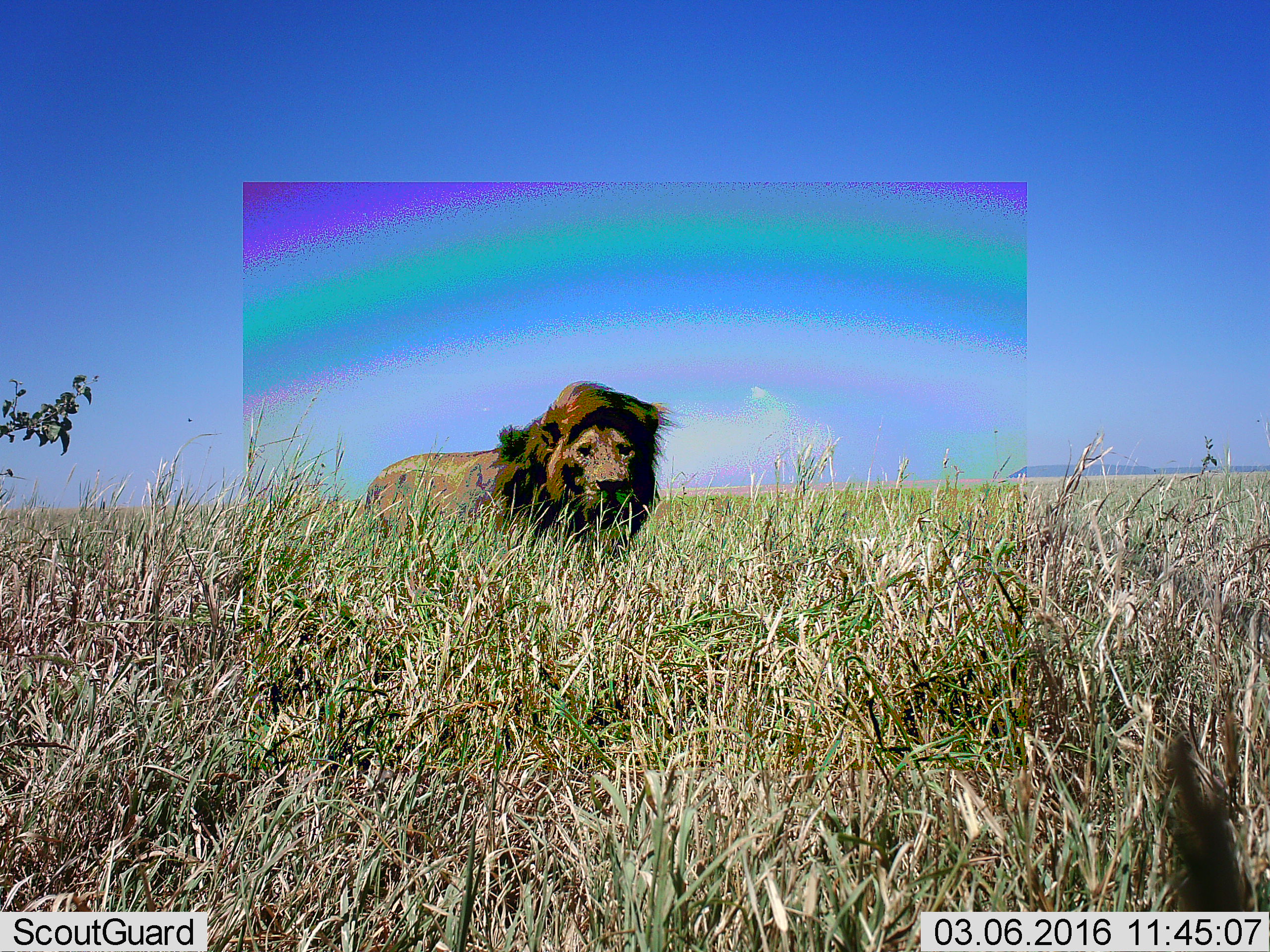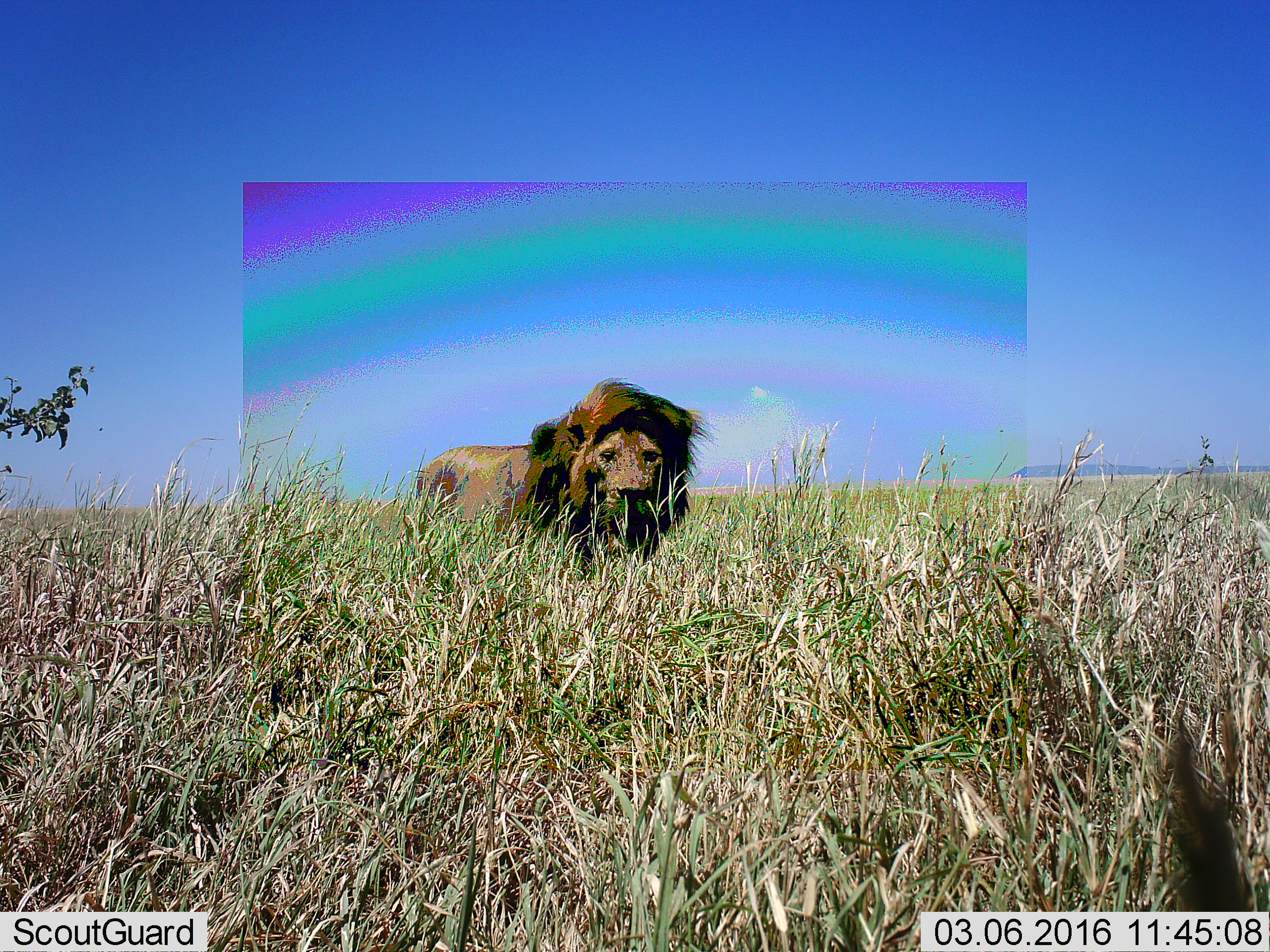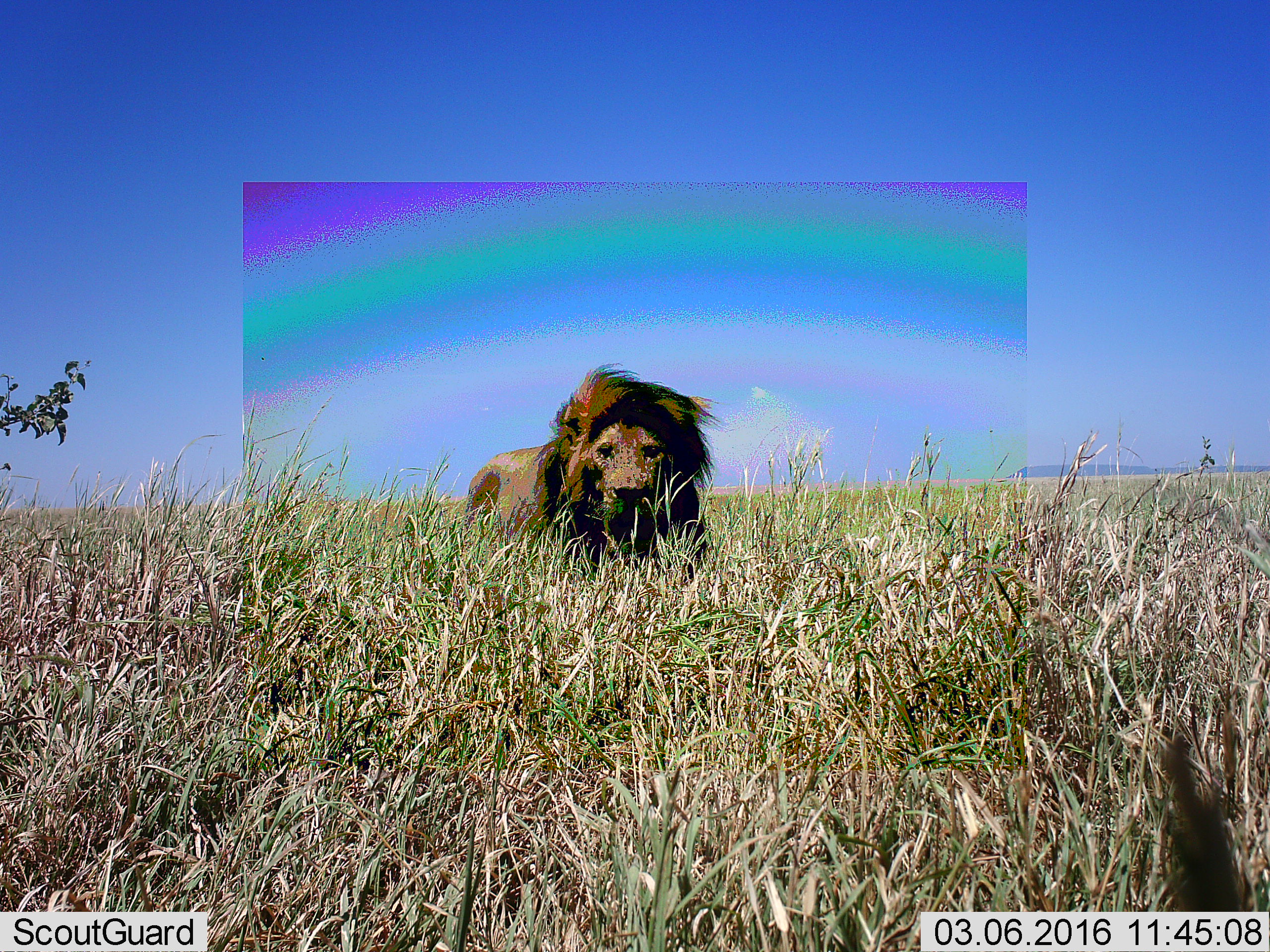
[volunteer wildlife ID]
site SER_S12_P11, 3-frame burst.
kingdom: Animalia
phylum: Chordata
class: Mammalia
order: Carnivora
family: Felidae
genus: Panthera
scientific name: Panthera leo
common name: lion male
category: lionmale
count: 1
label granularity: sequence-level